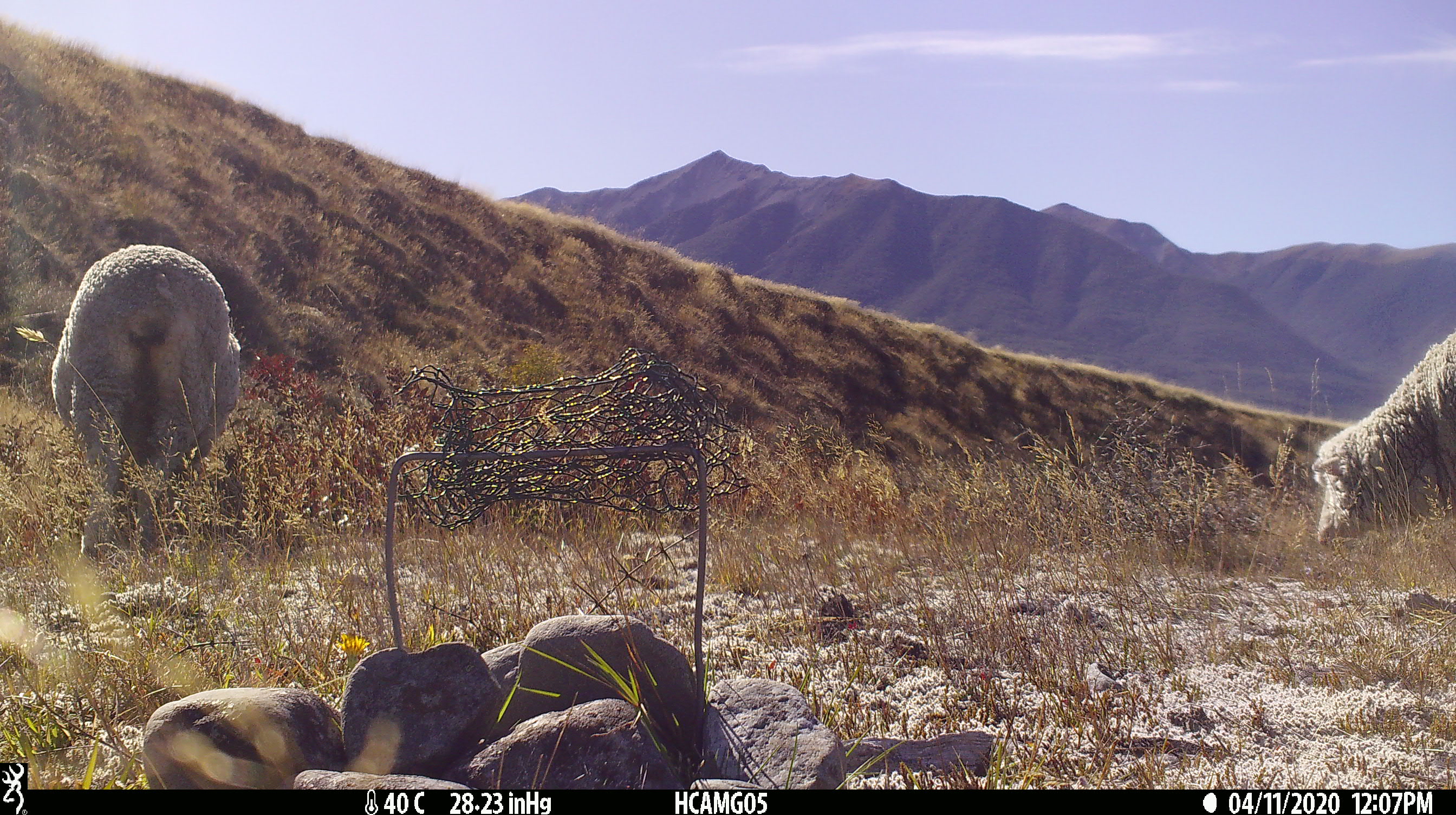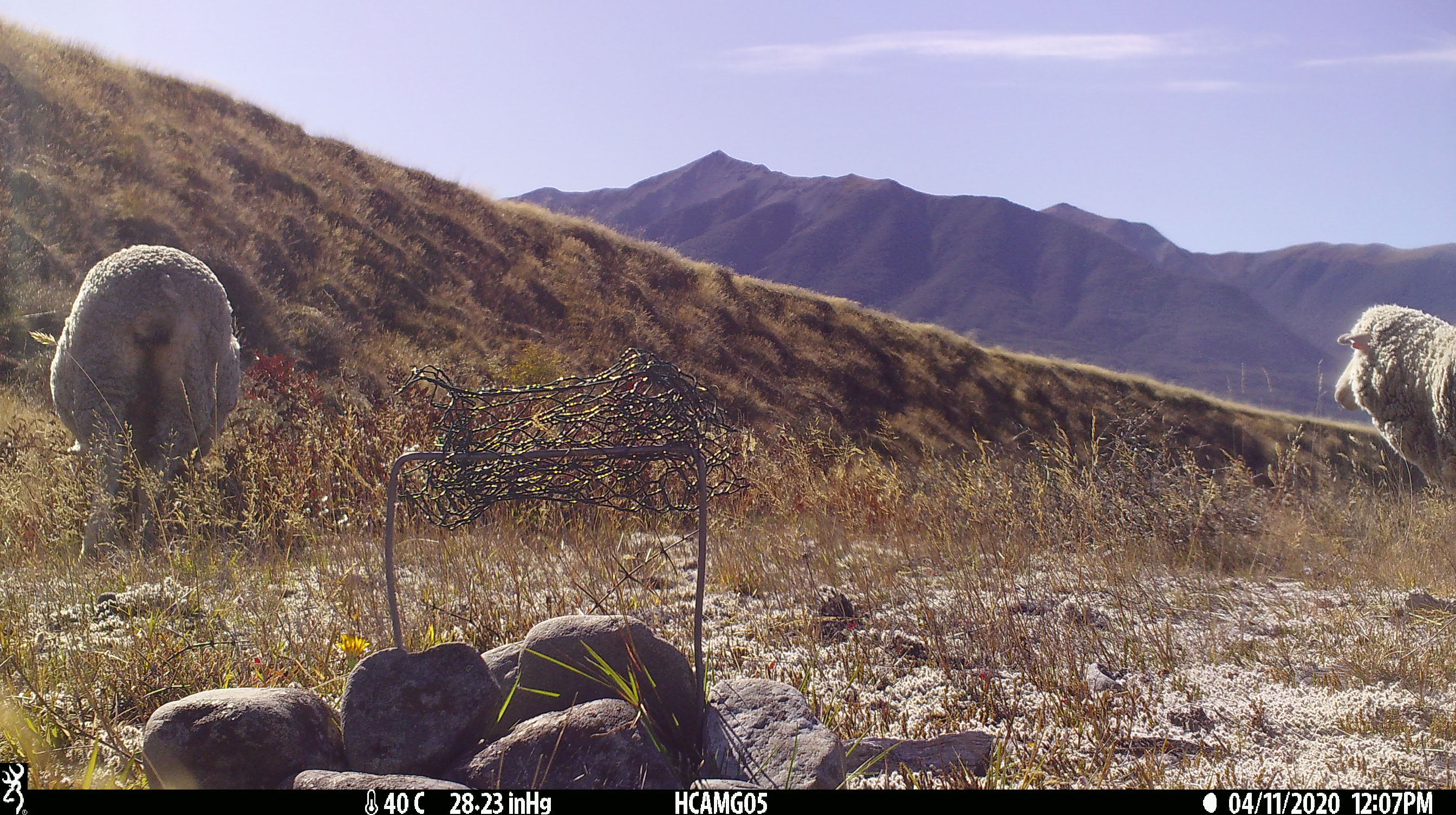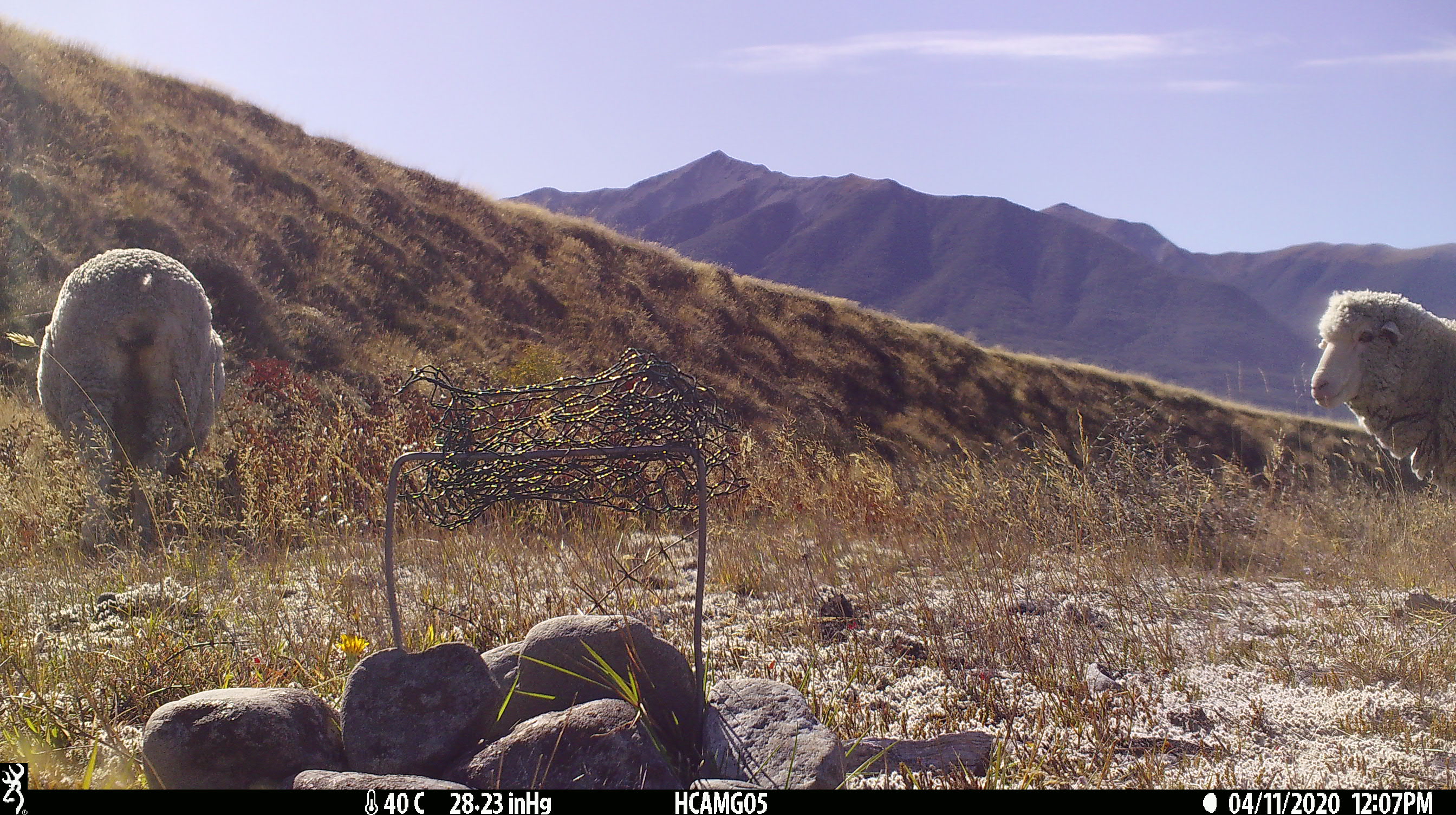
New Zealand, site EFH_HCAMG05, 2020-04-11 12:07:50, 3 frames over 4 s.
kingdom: Animalia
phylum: Chordata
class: Mammalia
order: Artiodactyla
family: Bovidae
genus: Ovis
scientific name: Ovis aries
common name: domestic sheep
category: sheep